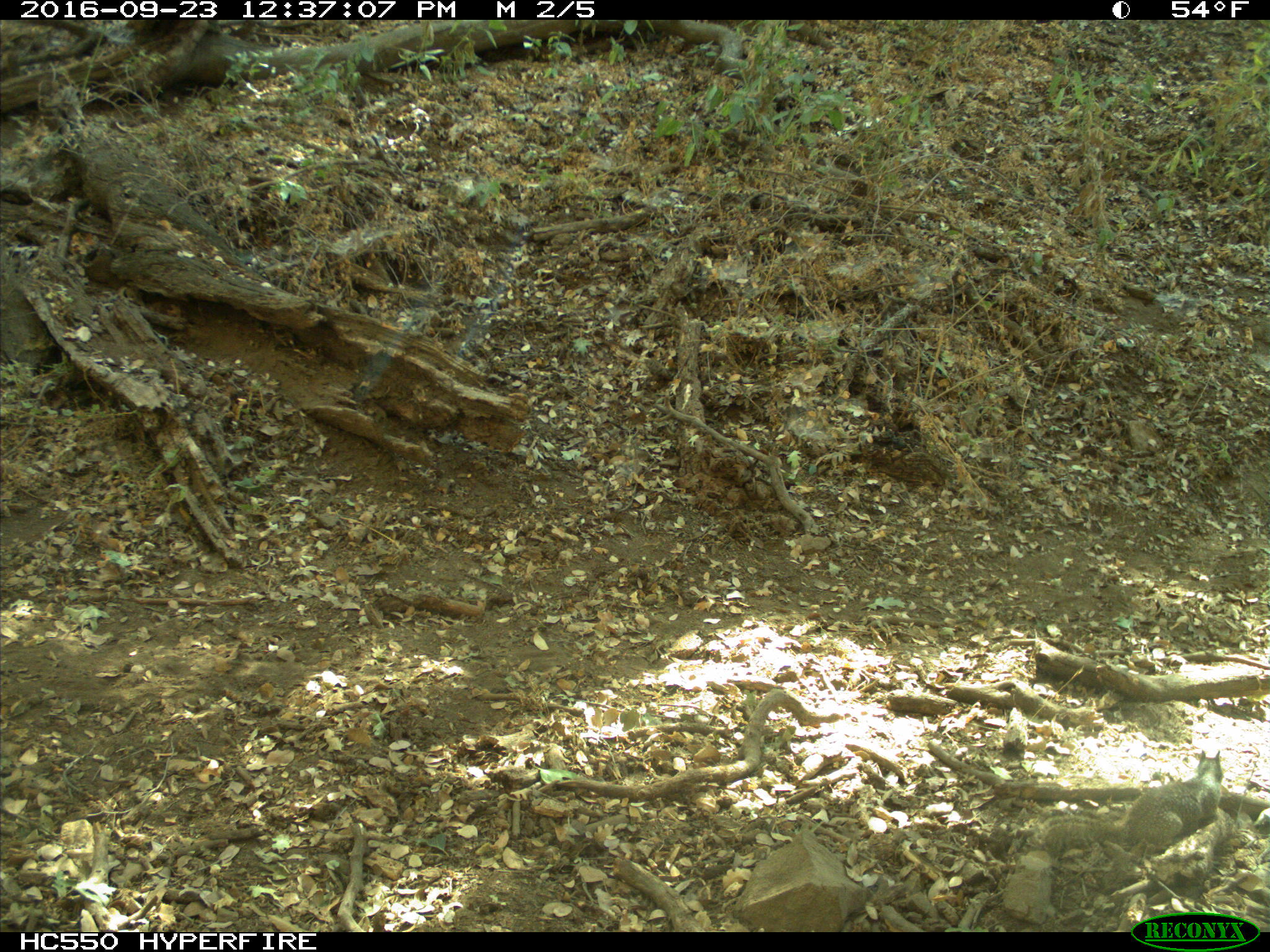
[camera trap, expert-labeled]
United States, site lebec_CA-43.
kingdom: Animalia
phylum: Chordata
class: Mammalia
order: Rodentia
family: Sciuridae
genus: Otospermophilus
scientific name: Otospermophilus beecheyi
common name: california ground squirrel